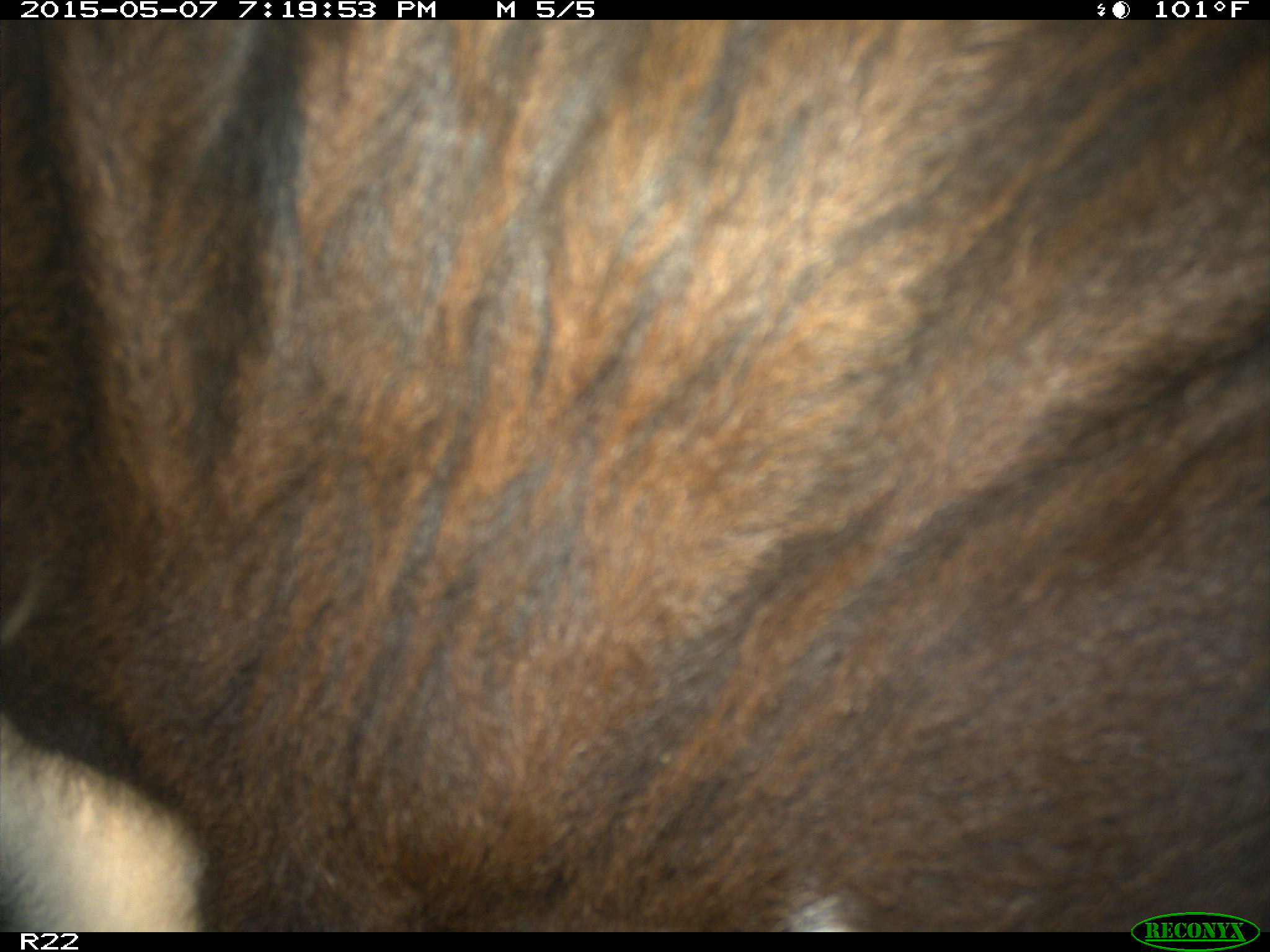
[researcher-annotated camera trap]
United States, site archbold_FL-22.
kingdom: Animalia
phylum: Chordata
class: Mammalia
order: Artiodactyla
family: Bovidae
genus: Bos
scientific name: Bos taurus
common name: domestic cow